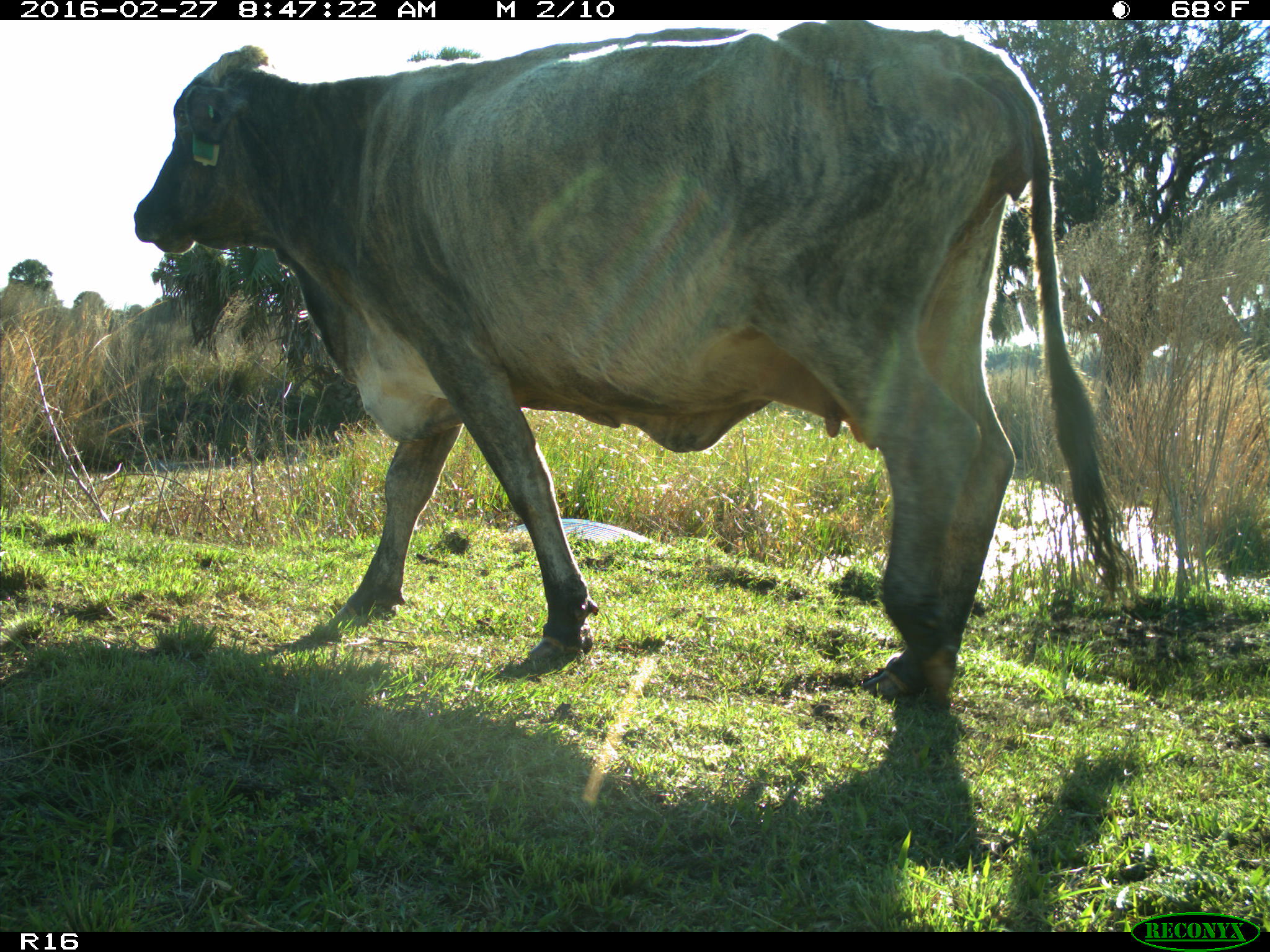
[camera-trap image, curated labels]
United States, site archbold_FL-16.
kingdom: Animalia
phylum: Chordata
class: Mammalia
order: Artiodactyla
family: Bovidae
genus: Bos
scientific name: Bos taurus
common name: domestic cow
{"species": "Bos taurus (domestic cow)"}